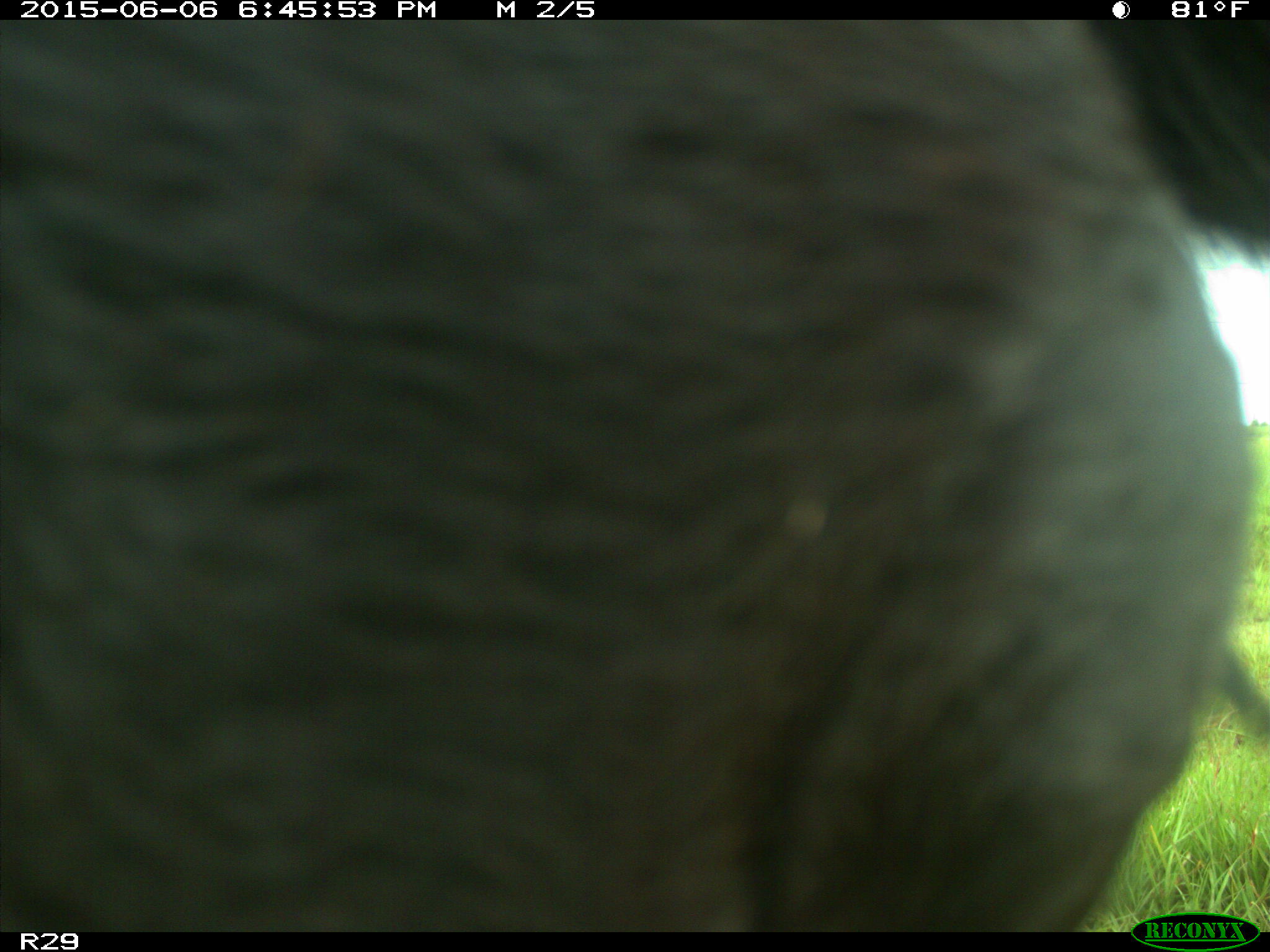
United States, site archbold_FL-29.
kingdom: Animalia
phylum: Chordata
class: Mammalia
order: Artiodactyla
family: Bovidae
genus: Bos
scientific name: Bos taurus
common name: domestic cow